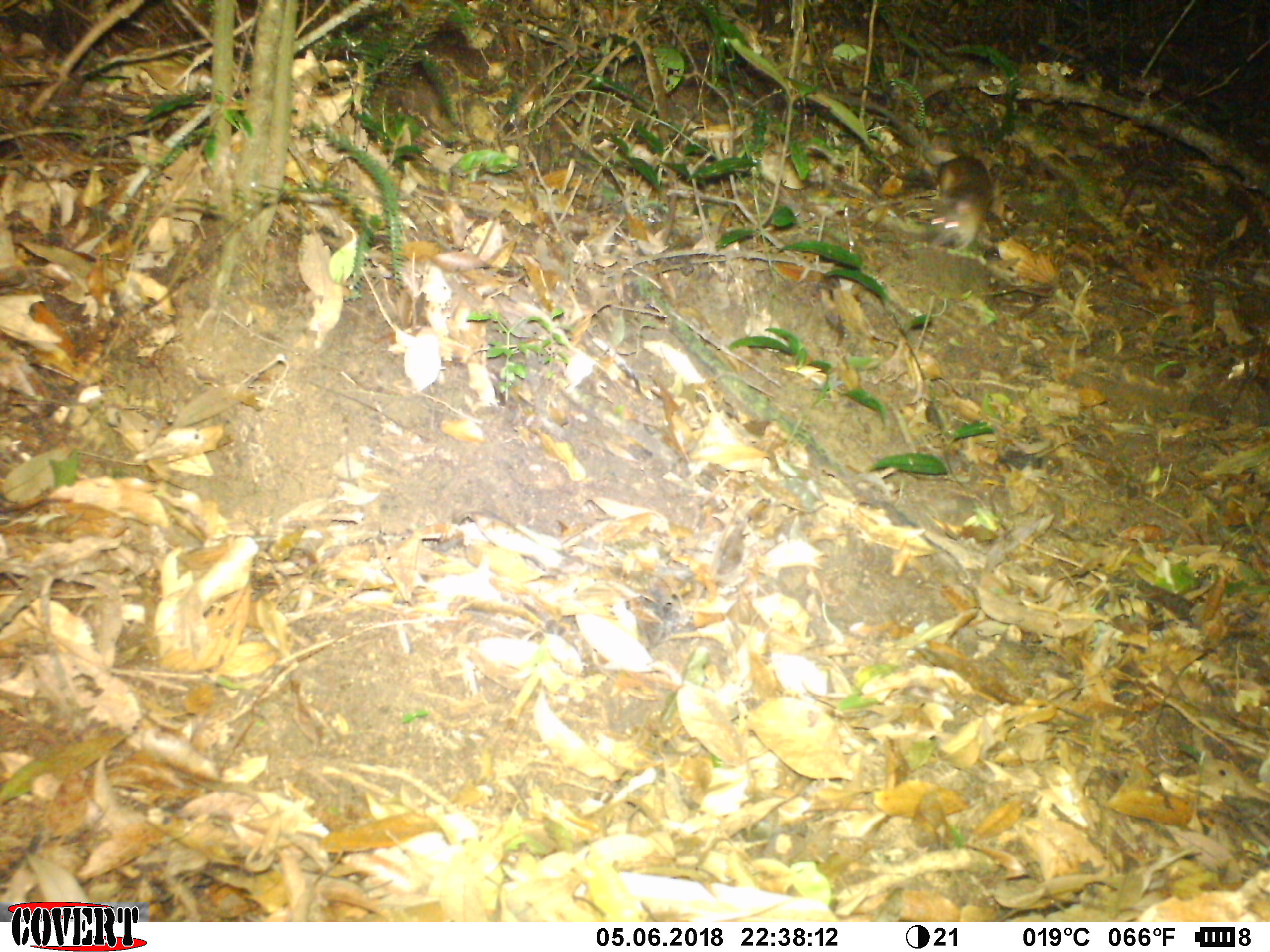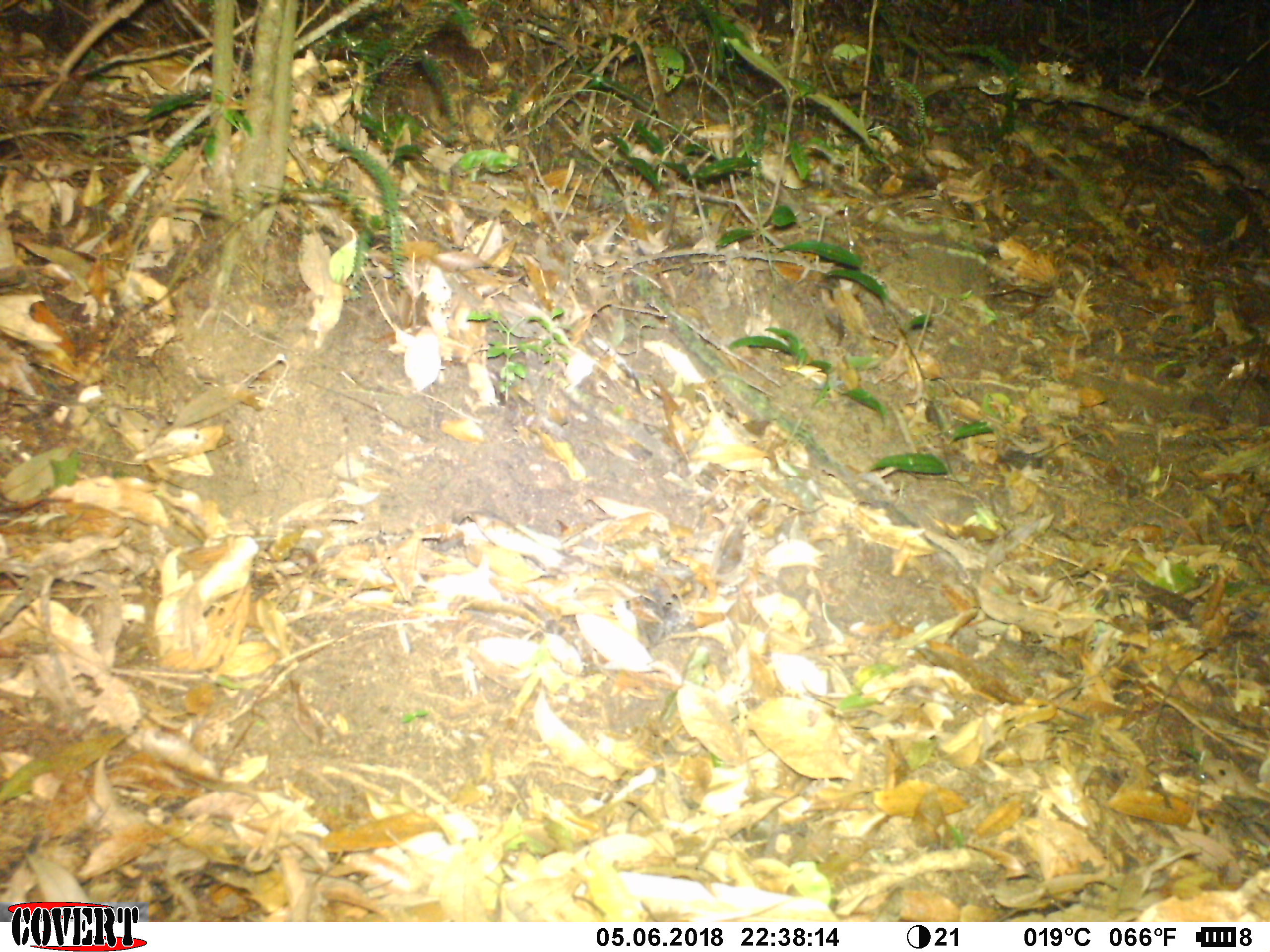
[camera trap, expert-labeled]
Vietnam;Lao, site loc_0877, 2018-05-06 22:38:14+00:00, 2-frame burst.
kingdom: Animalia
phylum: Chordata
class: Mammalia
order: Rodentia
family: Muridae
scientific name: Muridae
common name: old-world mice and rats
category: unidentified murid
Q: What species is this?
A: Unidentified murid (old-world mice and rats) (Muridae).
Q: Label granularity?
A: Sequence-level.